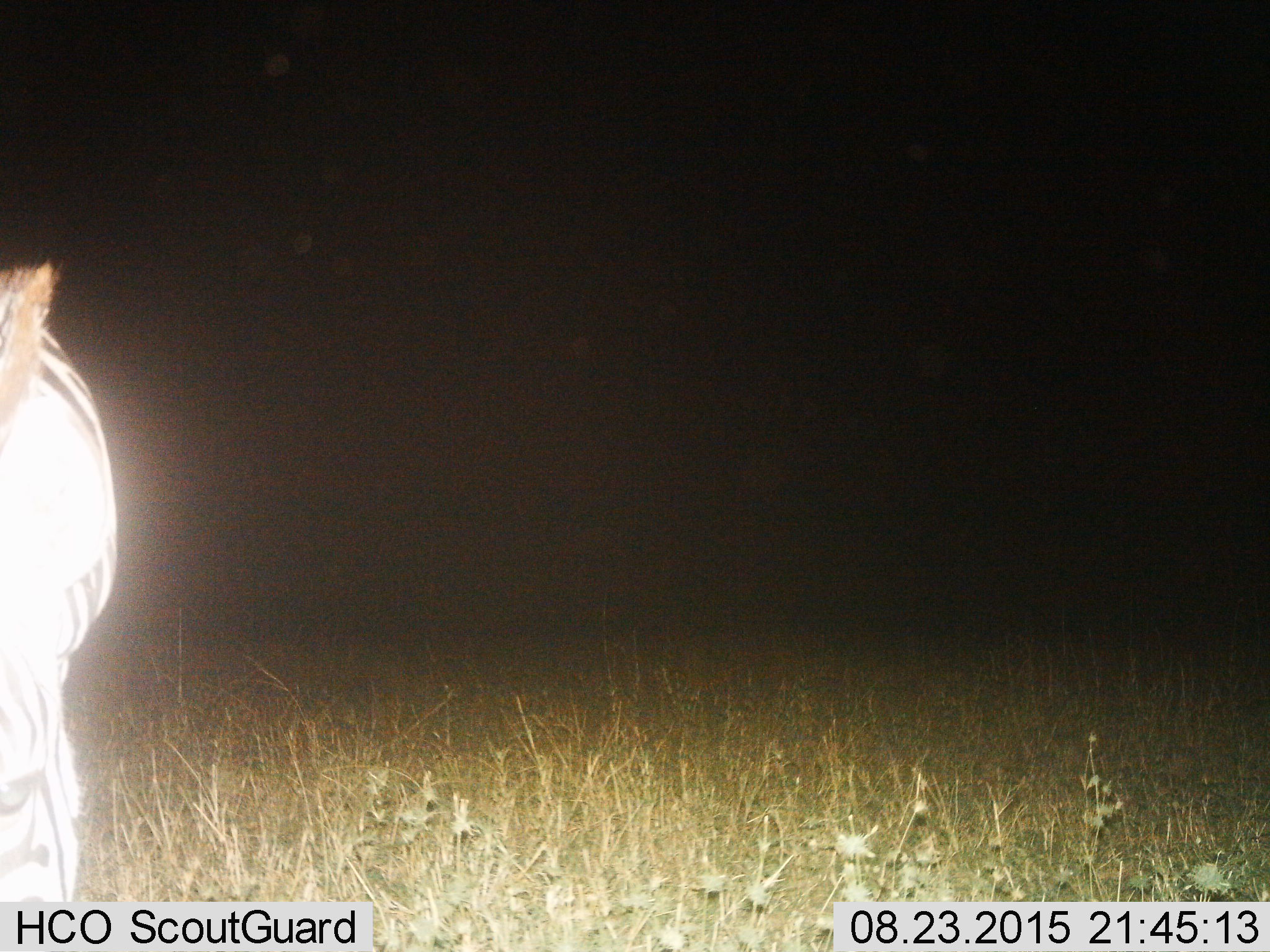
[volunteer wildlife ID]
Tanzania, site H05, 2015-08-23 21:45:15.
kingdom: Animalia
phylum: Chordata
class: Mammalia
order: Perissodactyla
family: Equidae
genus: Equus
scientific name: Equus quagga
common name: plains zebra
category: zebra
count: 1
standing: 70%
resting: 0%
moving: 20%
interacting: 0%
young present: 0%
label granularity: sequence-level